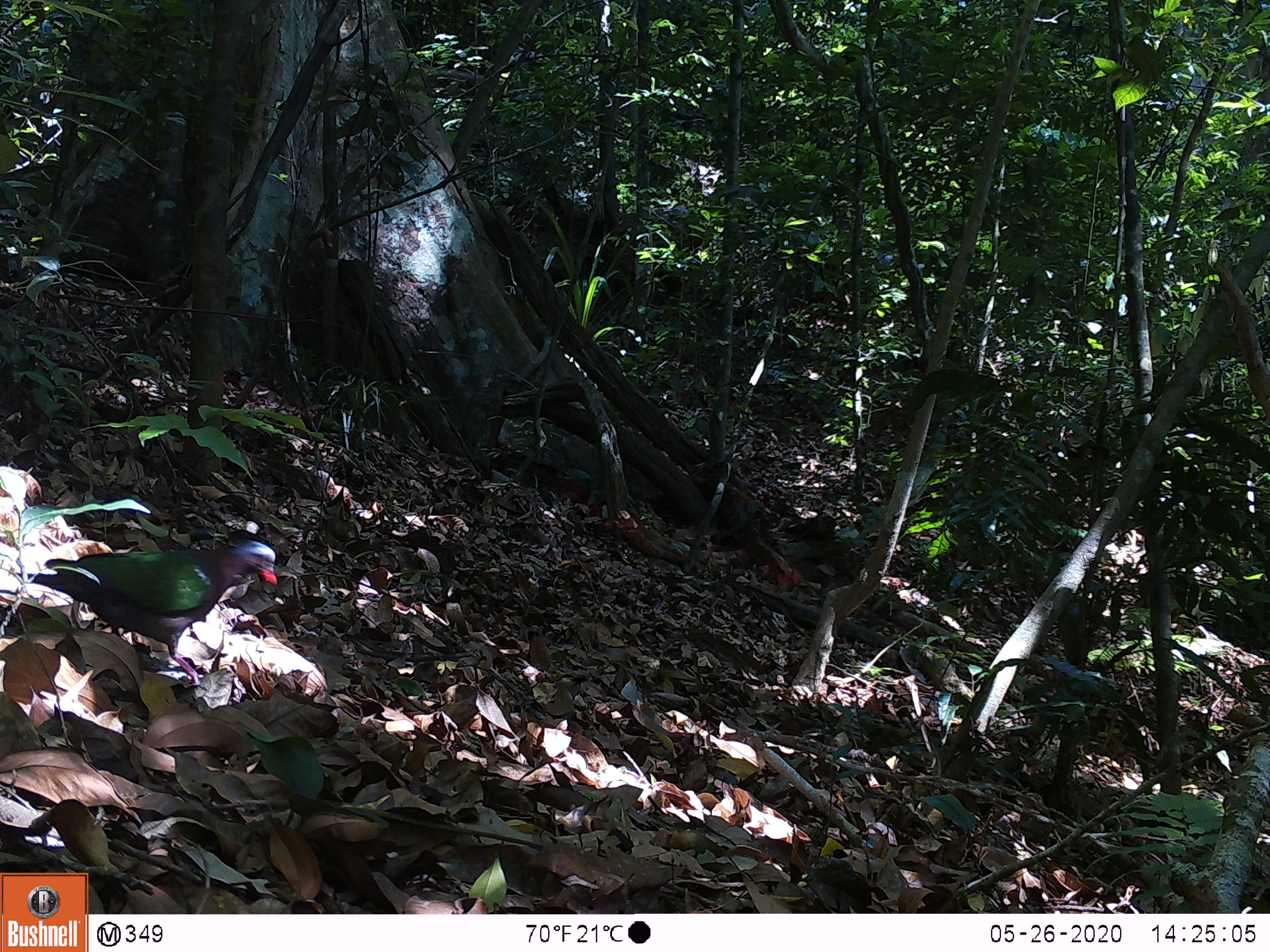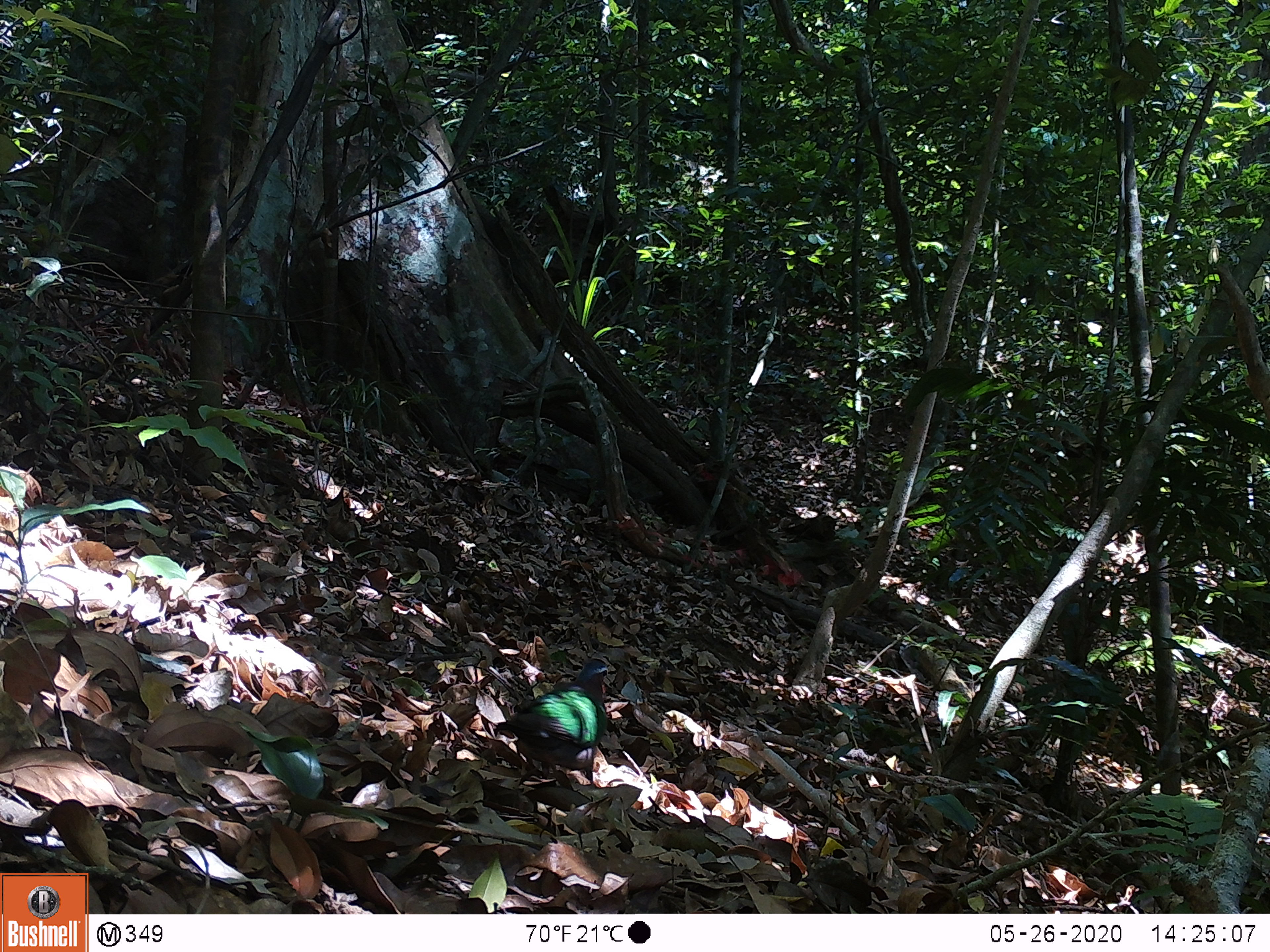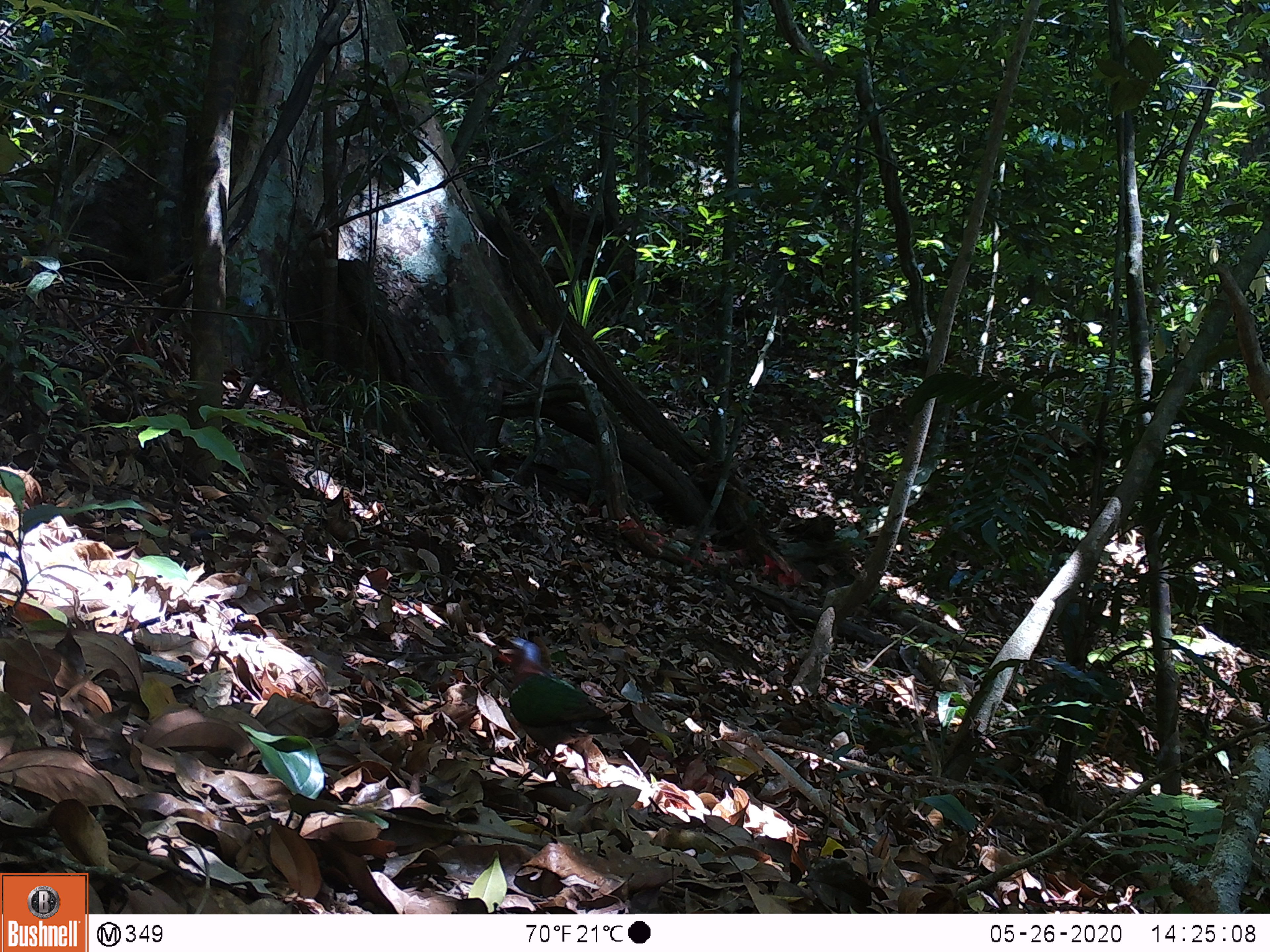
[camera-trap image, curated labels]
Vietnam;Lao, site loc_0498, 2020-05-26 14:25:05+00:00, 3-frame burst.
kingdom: Animalia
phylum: Chordata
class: Aves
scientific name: Aves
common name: bird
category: unidentified bird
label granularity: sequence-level